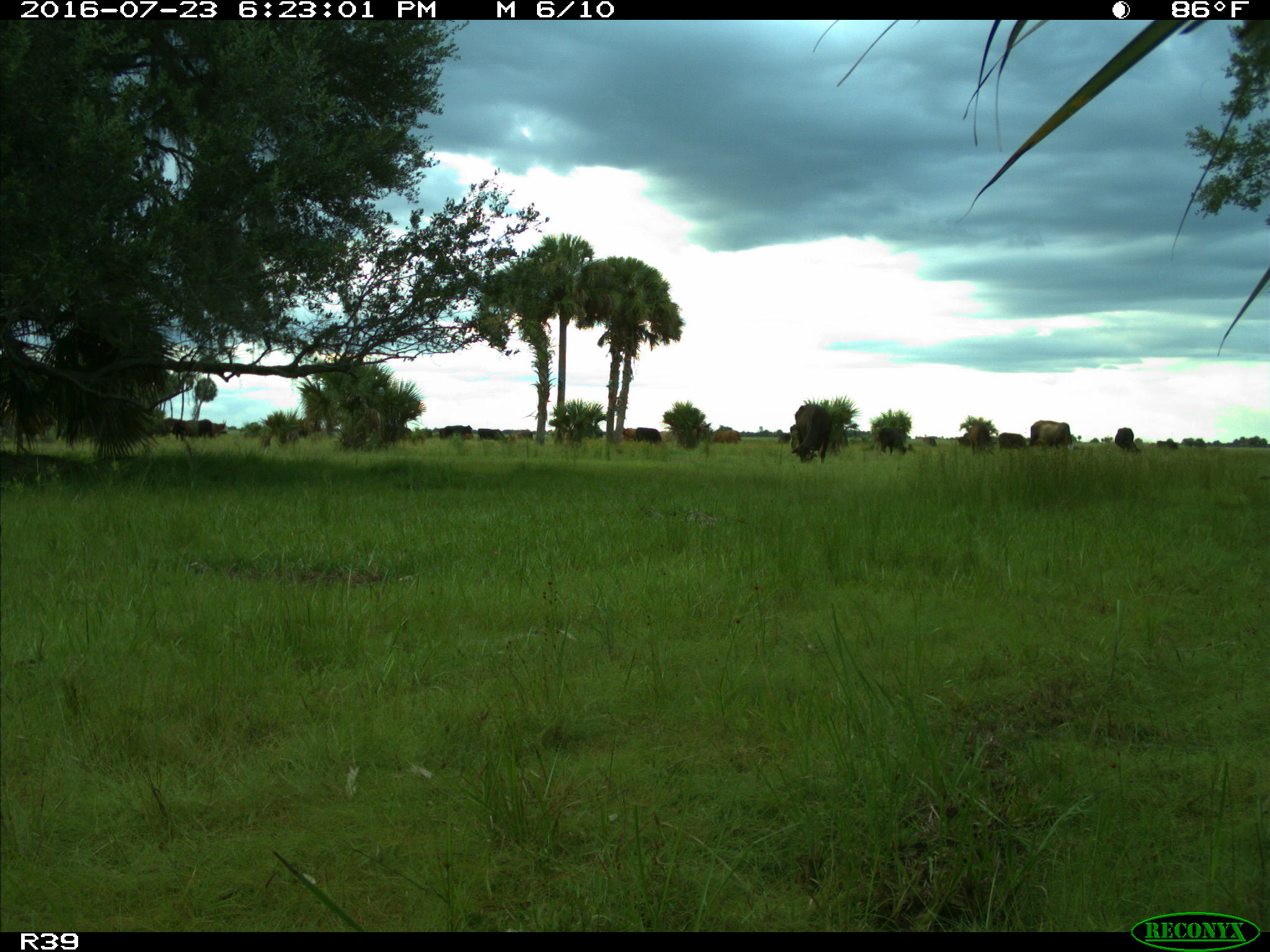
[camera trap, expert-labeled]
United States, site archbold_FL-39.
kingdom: Animalia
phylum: Chordata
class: Mammalia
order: Artiodactyla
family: Bovidae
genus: Bos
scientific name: Bos taurus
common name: domestic cow